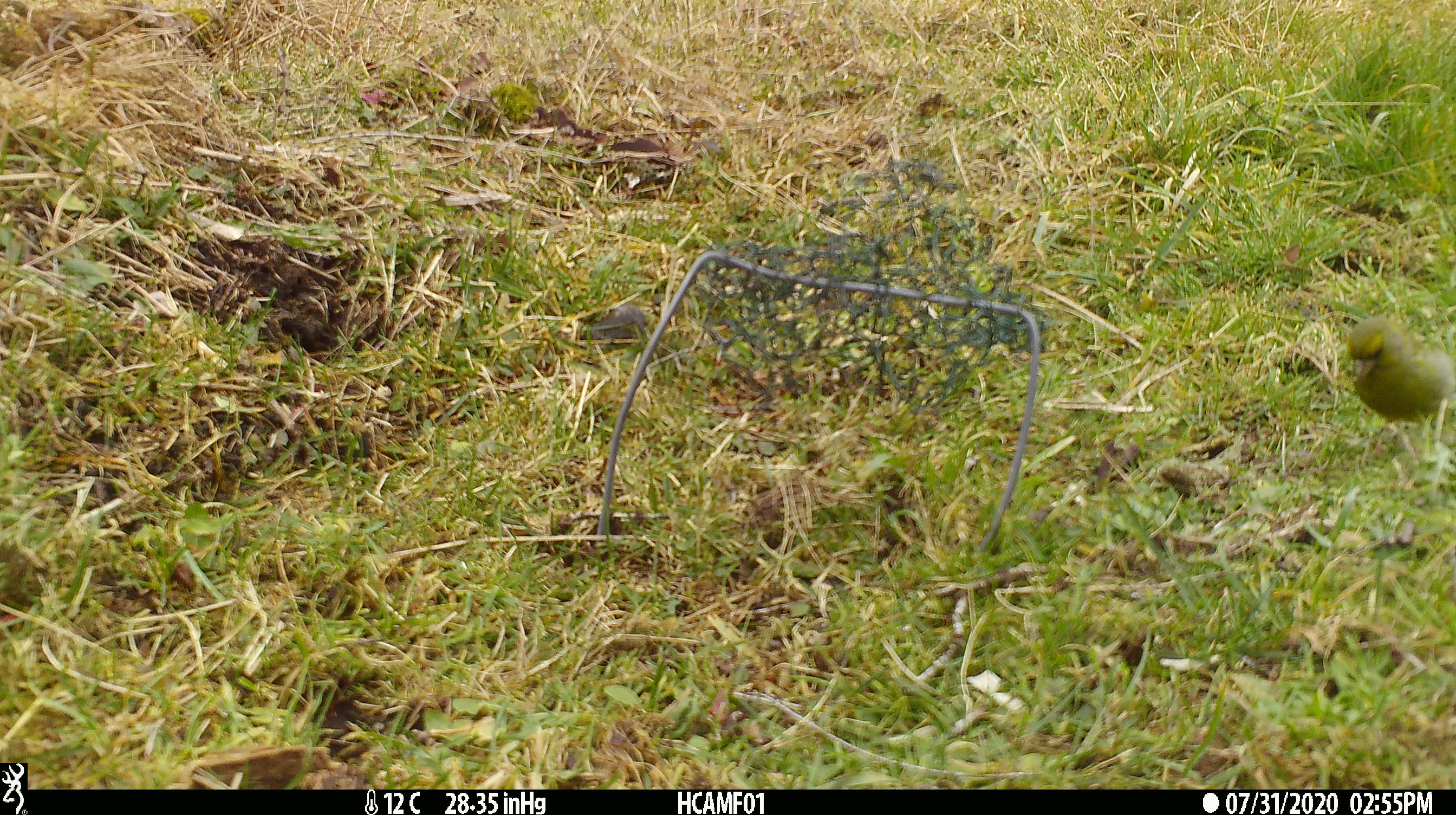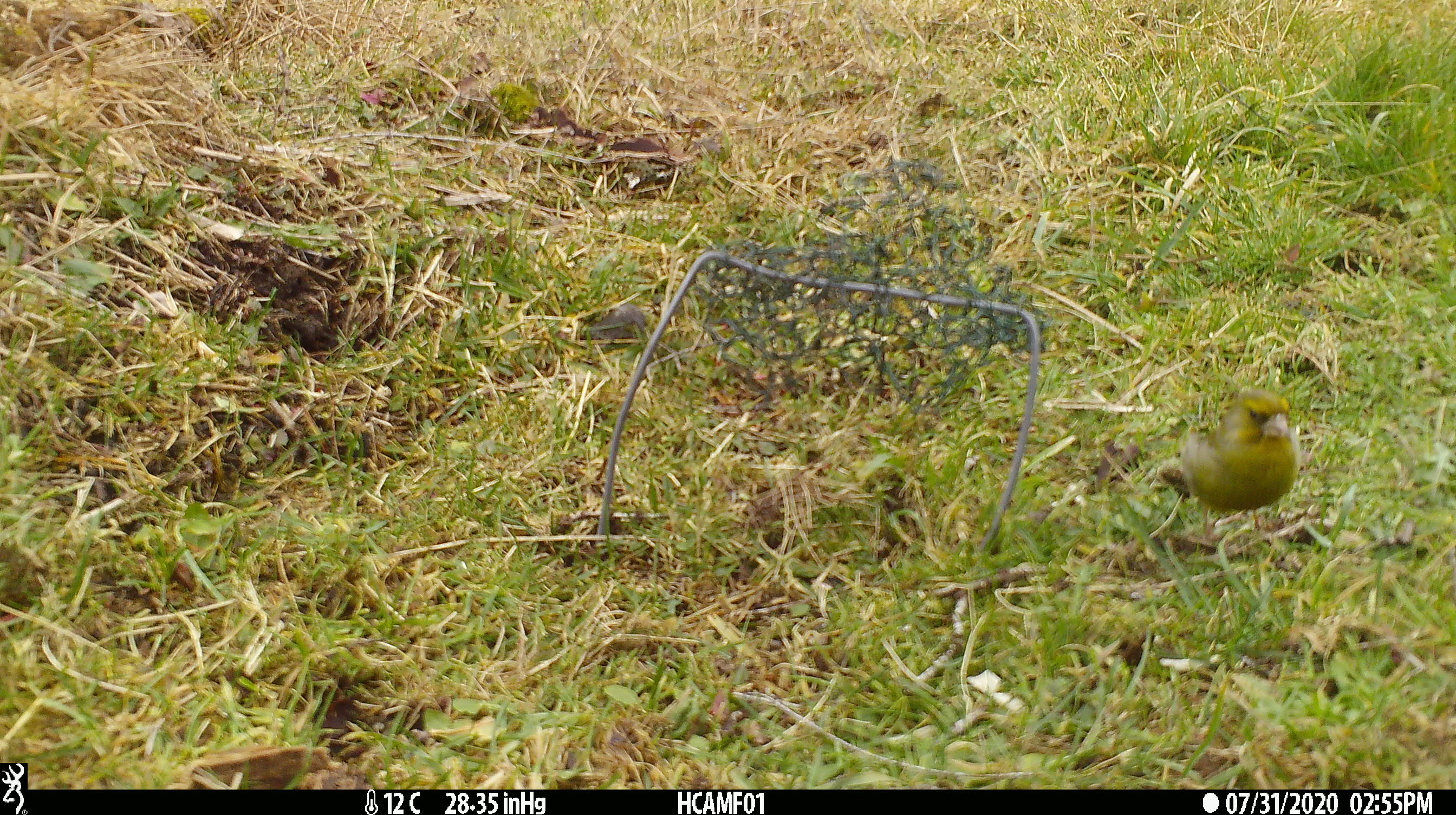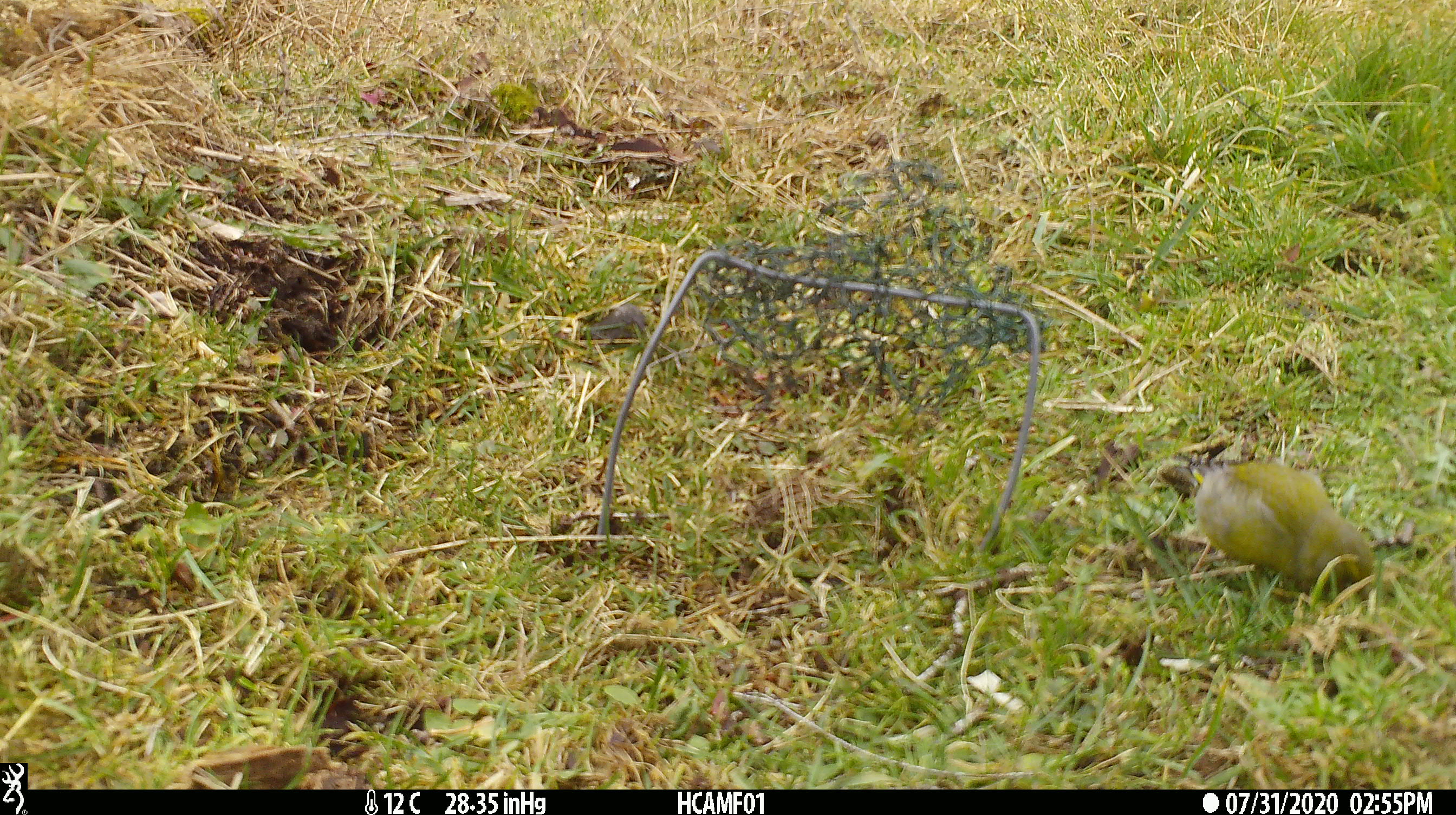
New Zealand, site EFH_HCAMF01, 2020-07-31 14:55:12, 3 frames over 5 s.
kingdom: Animalia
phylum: Chordata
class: Aves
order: Passeriformes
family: Fringillidae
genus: Chloris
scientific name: Chloris chloris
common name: greenfinch